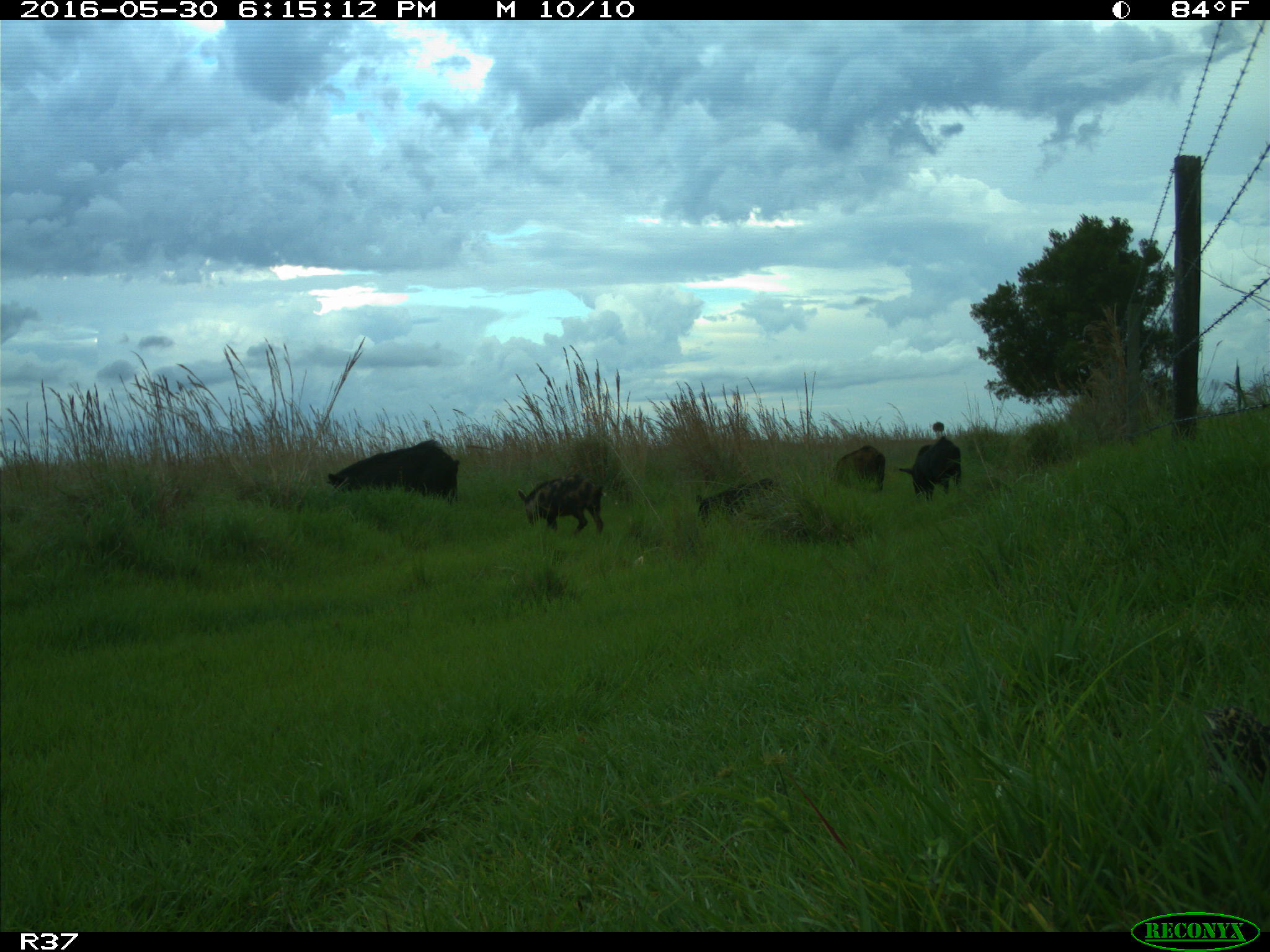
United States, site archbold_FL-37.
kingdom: Animalia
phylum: Chordata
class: Mammalia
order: Artiodactyla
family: Suidae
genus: Sus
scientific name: Sus scrofa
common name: wild boar